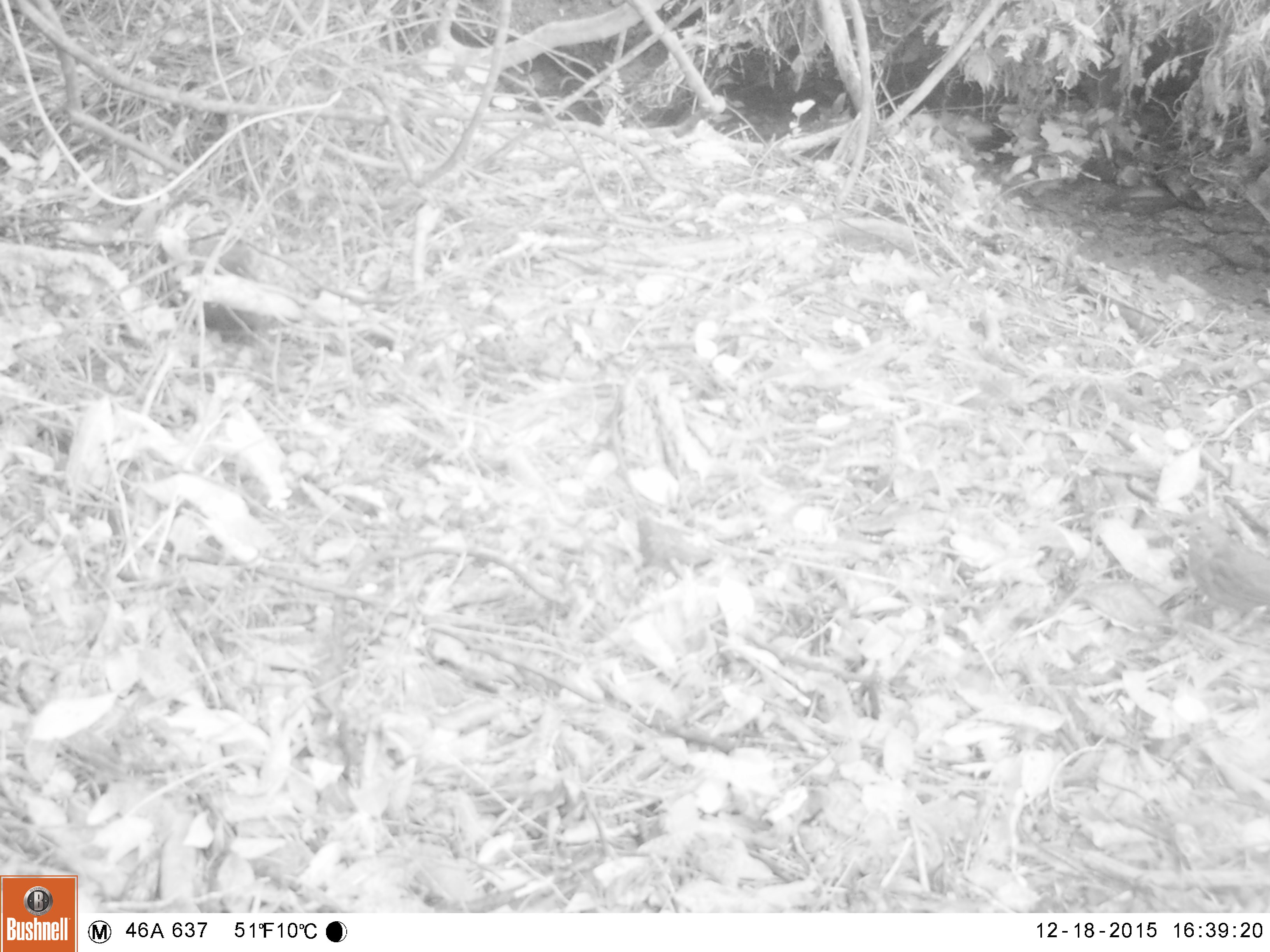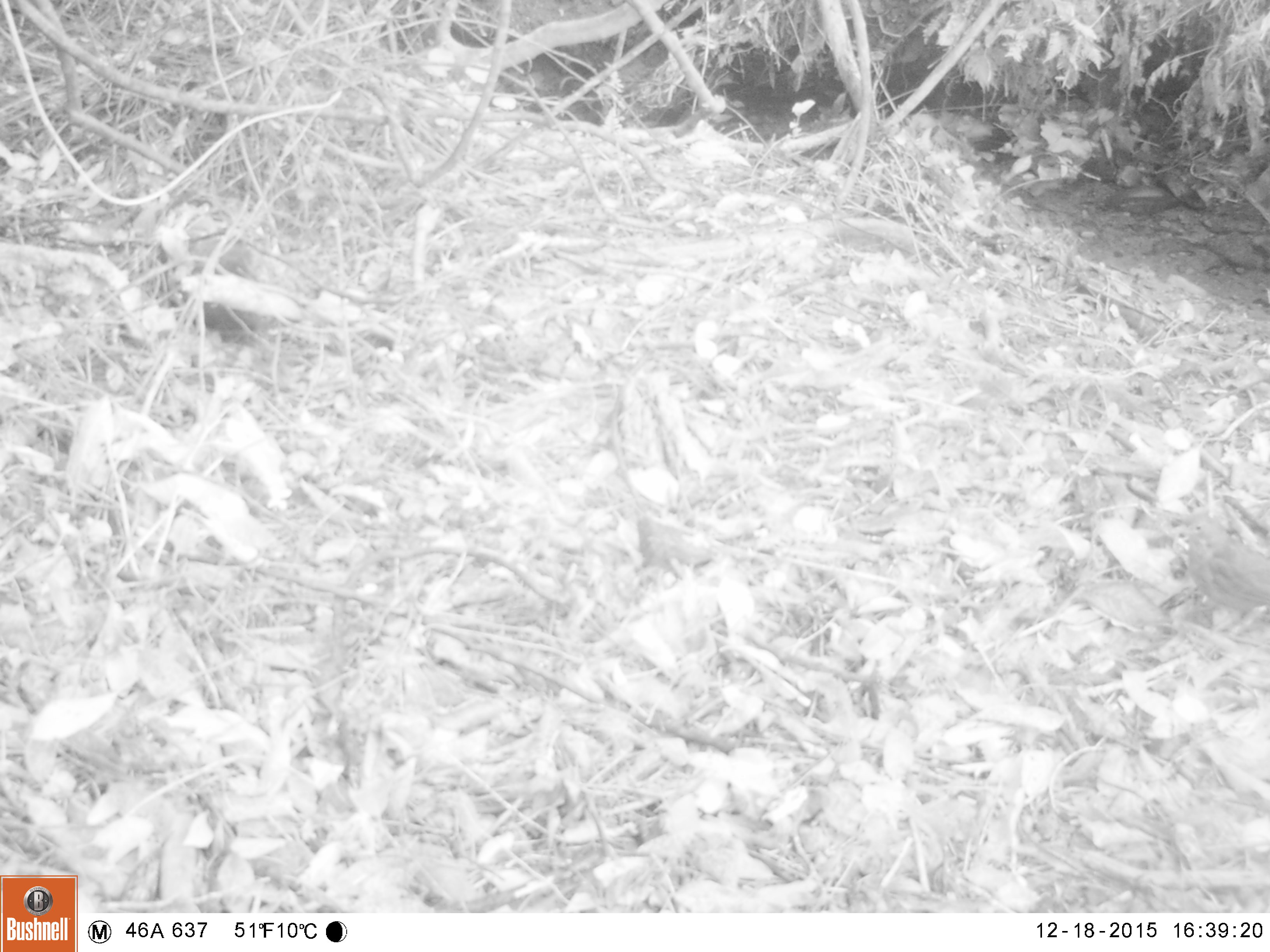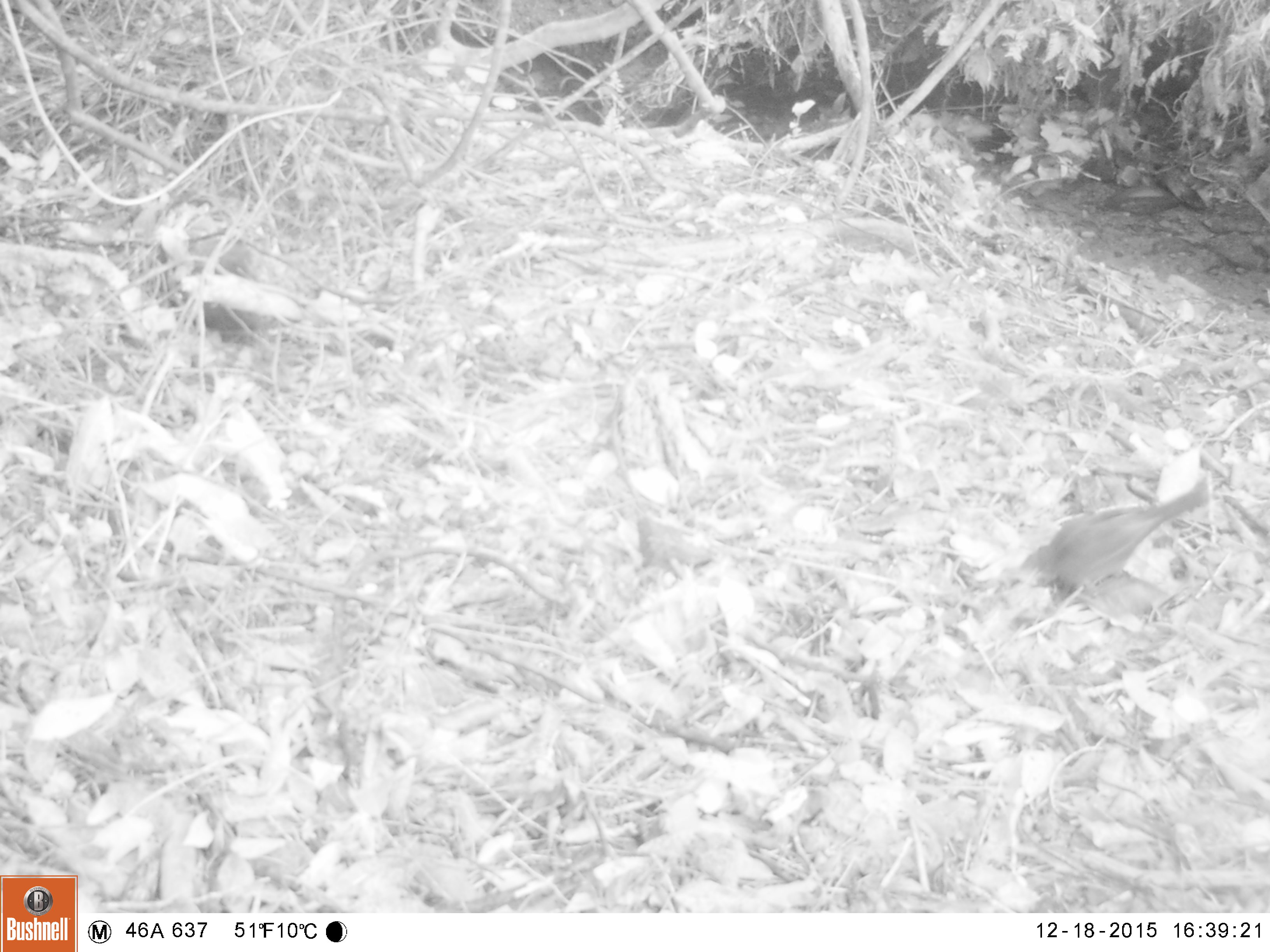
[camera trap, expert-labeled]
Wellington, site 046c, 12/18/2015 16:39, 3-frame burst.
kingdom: Animalia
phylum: Chordata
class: Aves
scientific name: Aves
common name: bird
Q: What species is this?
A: Bird (Aves).